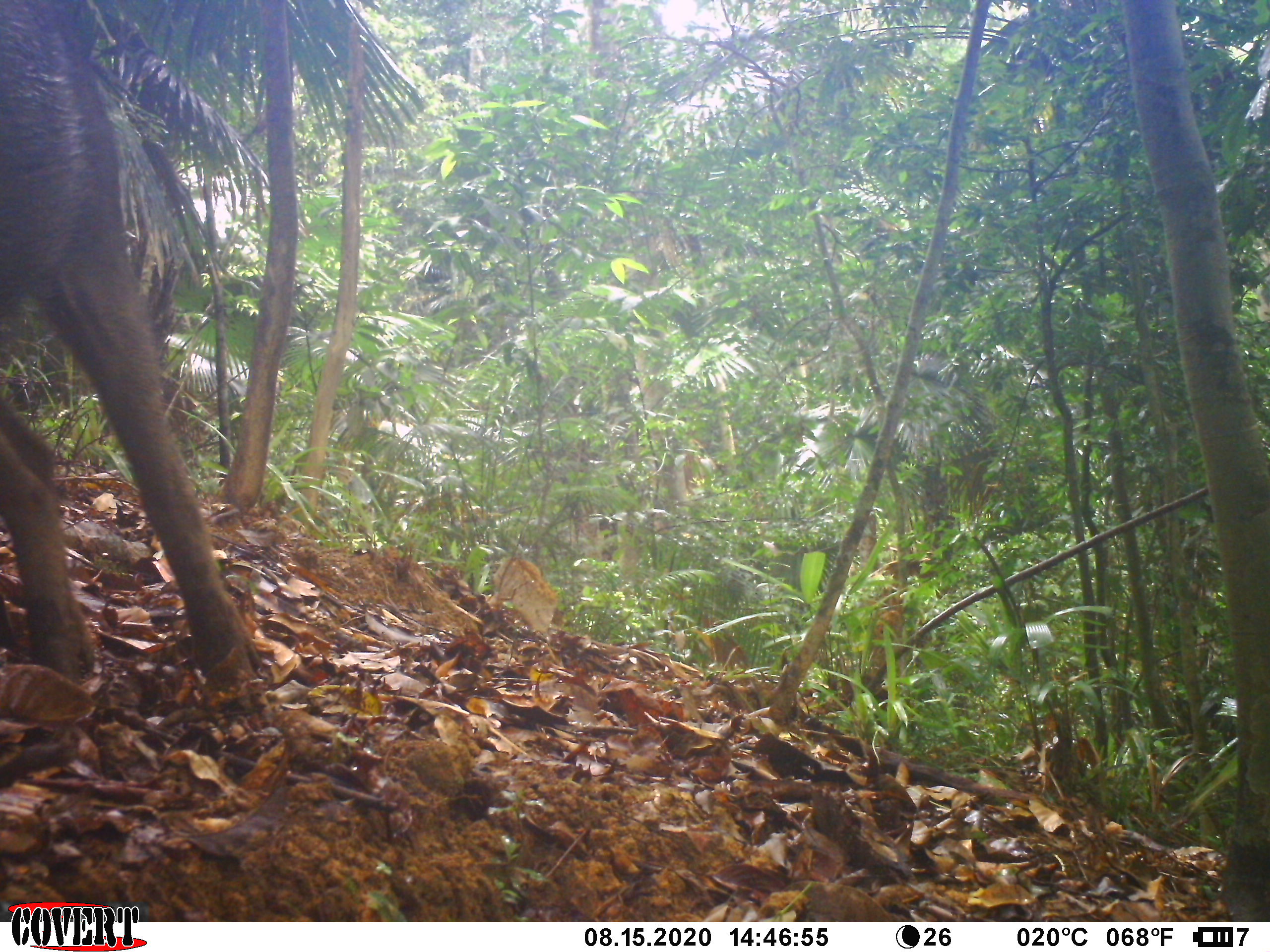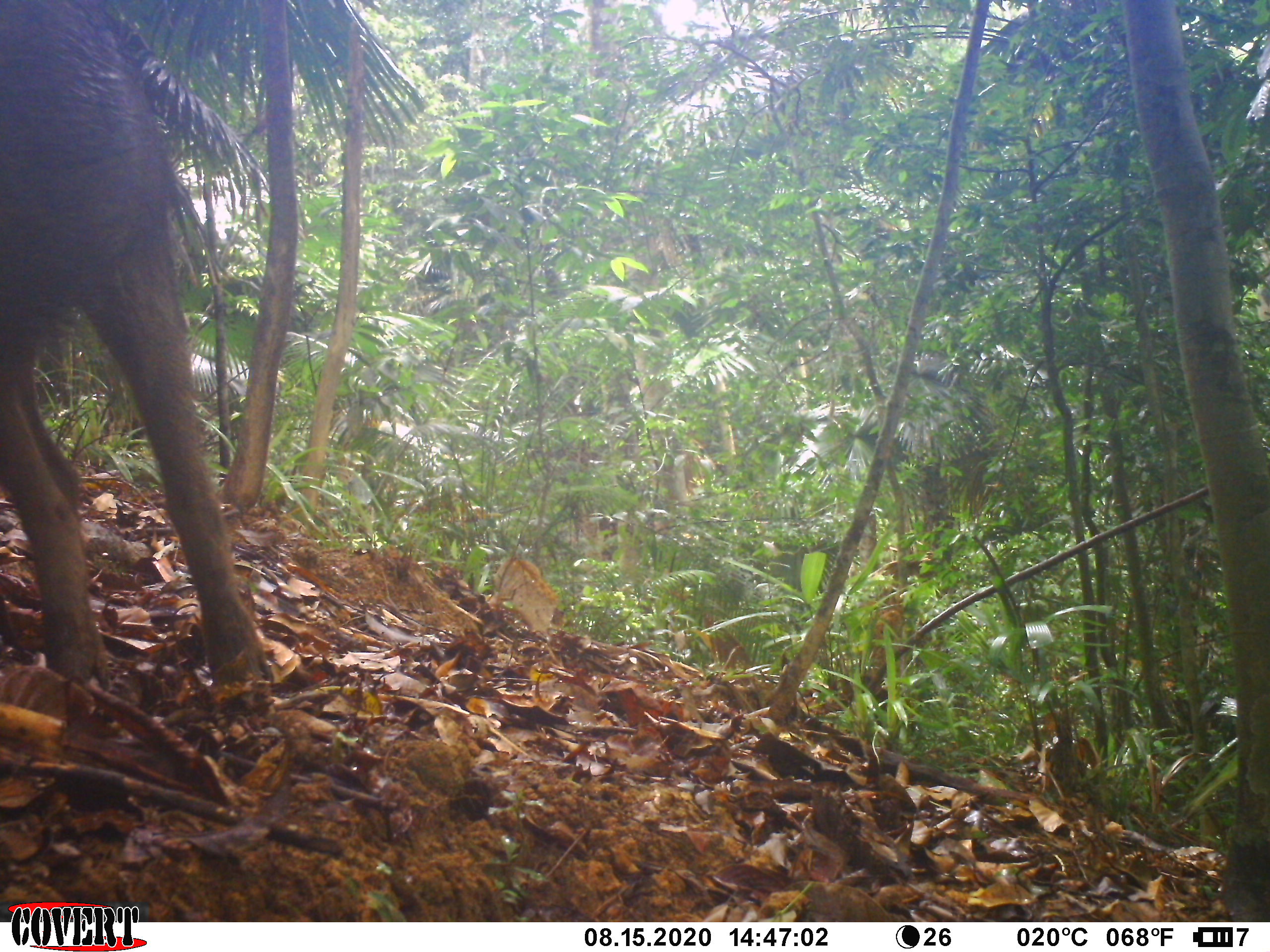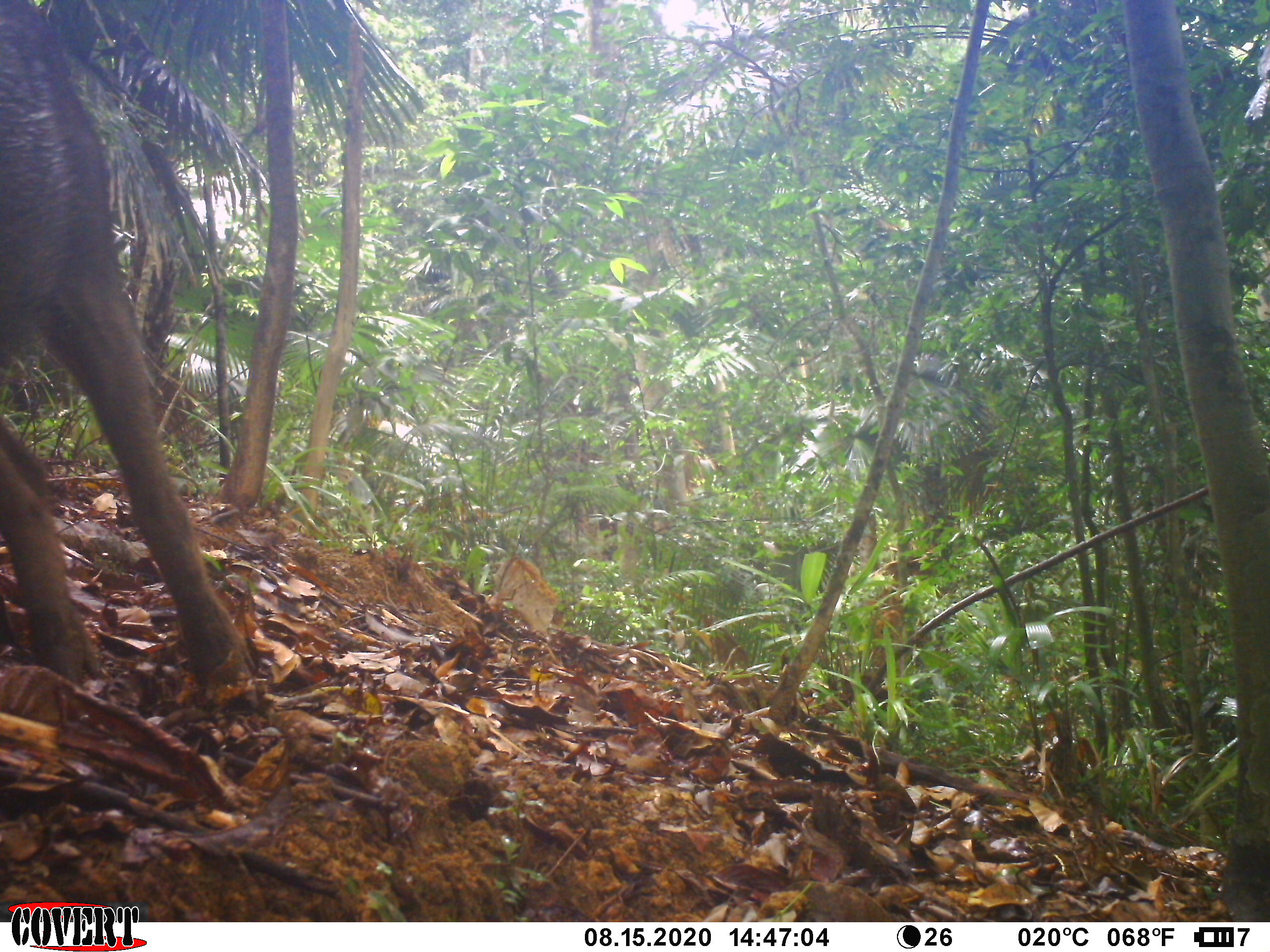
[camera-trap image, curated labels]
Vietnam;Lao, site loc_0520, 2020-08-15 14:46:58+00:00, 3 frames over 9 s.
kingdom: Animalia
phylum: Chordata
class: Mammalia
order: Artiodactyla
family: Suidae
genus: Sus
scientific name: Sus scrofa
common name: eurasian wild pig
Eurasian wild pig (Sus scrofa). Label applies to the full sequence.